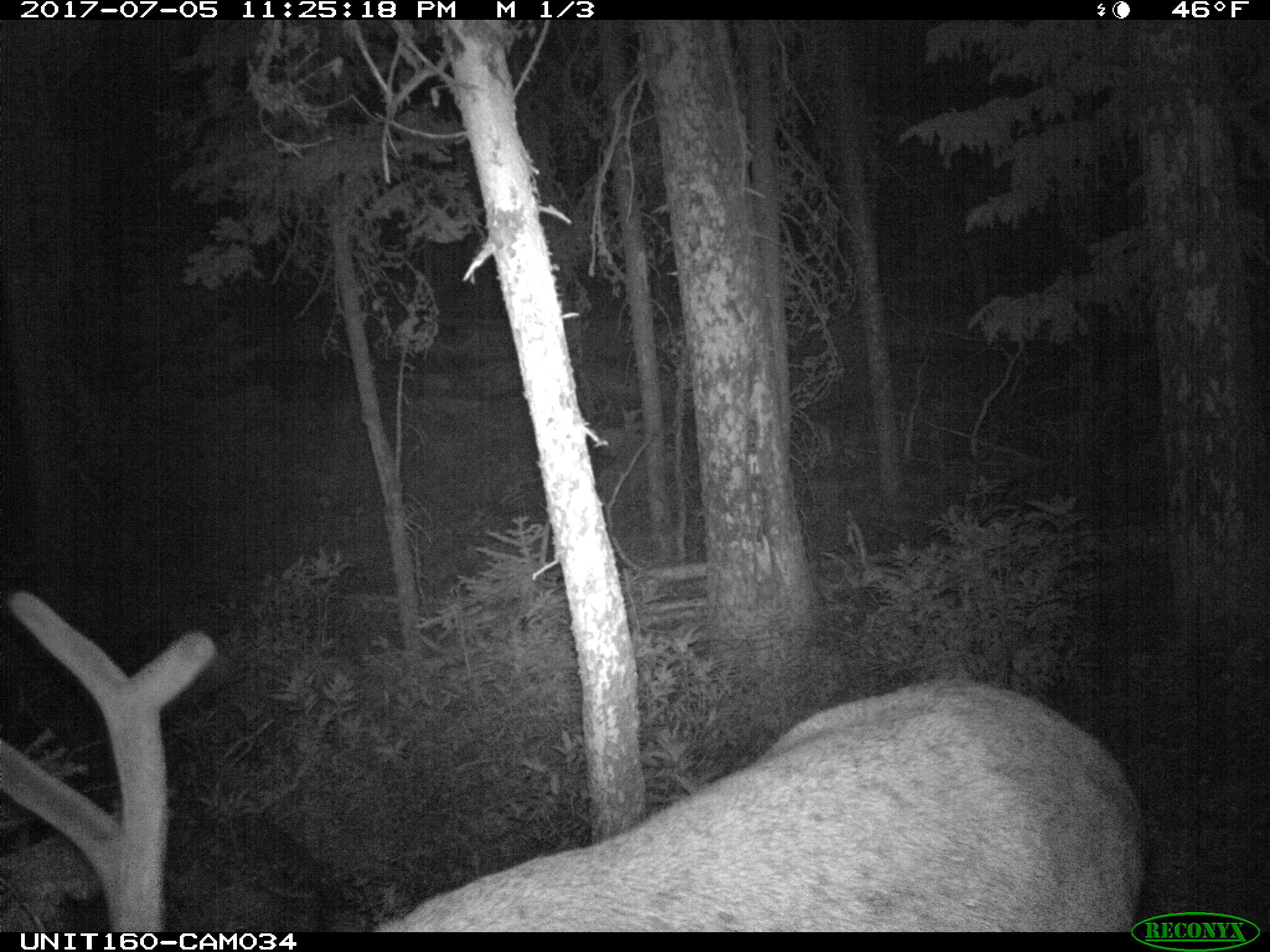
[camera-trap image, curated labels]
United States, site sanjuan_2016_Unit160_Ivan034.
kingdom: Animalia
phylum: Chordata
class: Mammalia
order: Artiodactyla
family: Cervidae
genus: Cervus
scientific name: Cervus elaphus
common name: red deer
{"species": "Cervus elaphus (red deer)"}